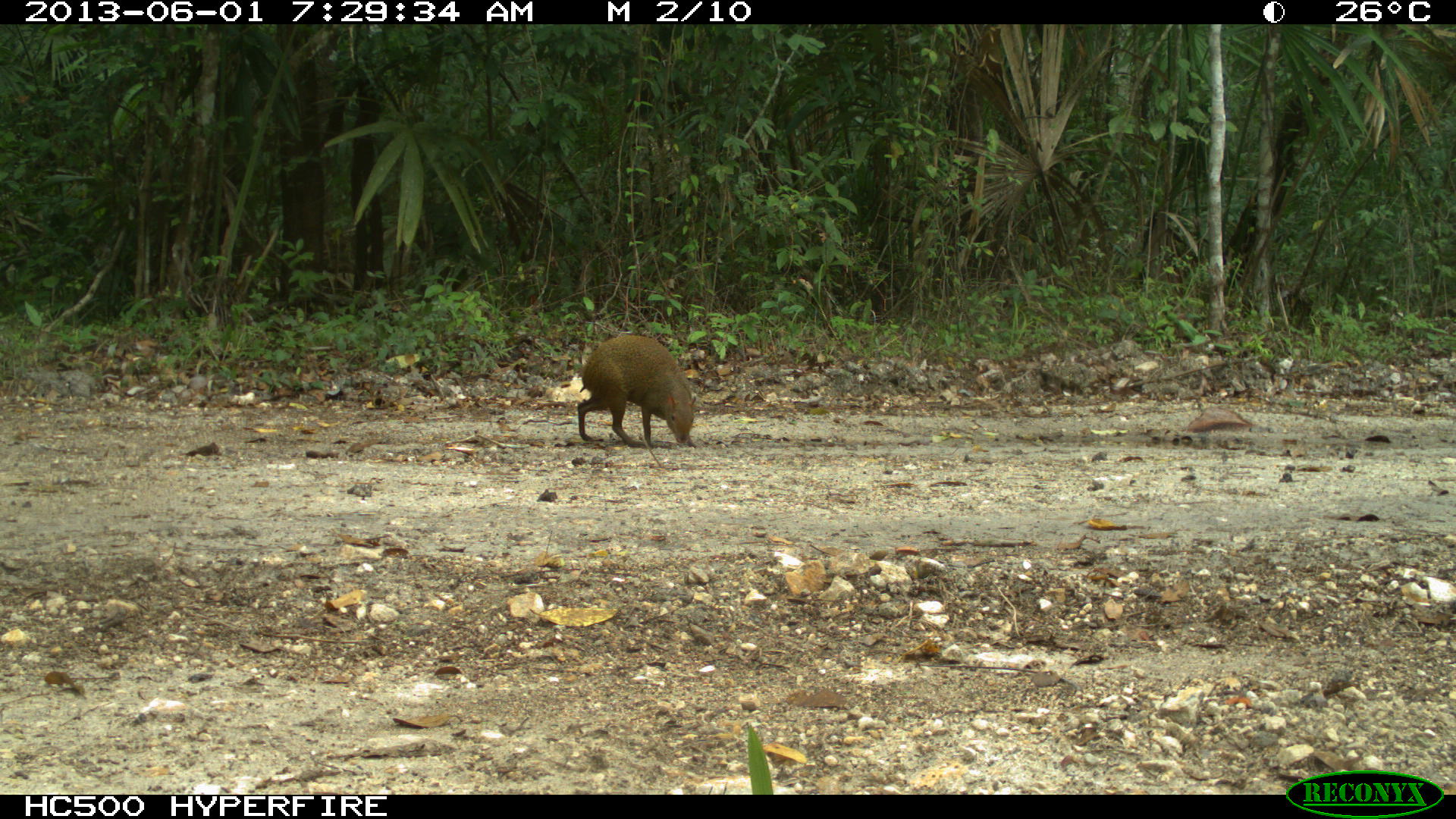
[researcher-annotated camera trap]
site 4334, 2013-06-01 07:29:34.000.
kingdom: Animalia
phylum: Chordata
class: Mammalia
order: Rodentia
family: Dasyproctidae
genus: Dasyprocta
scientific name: Dasyprocta punctata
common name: central american agouti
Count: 1.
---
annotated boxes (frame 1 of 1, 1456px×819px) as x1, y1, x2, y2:
dasyprocta punctata: 577, 335, 696, 448